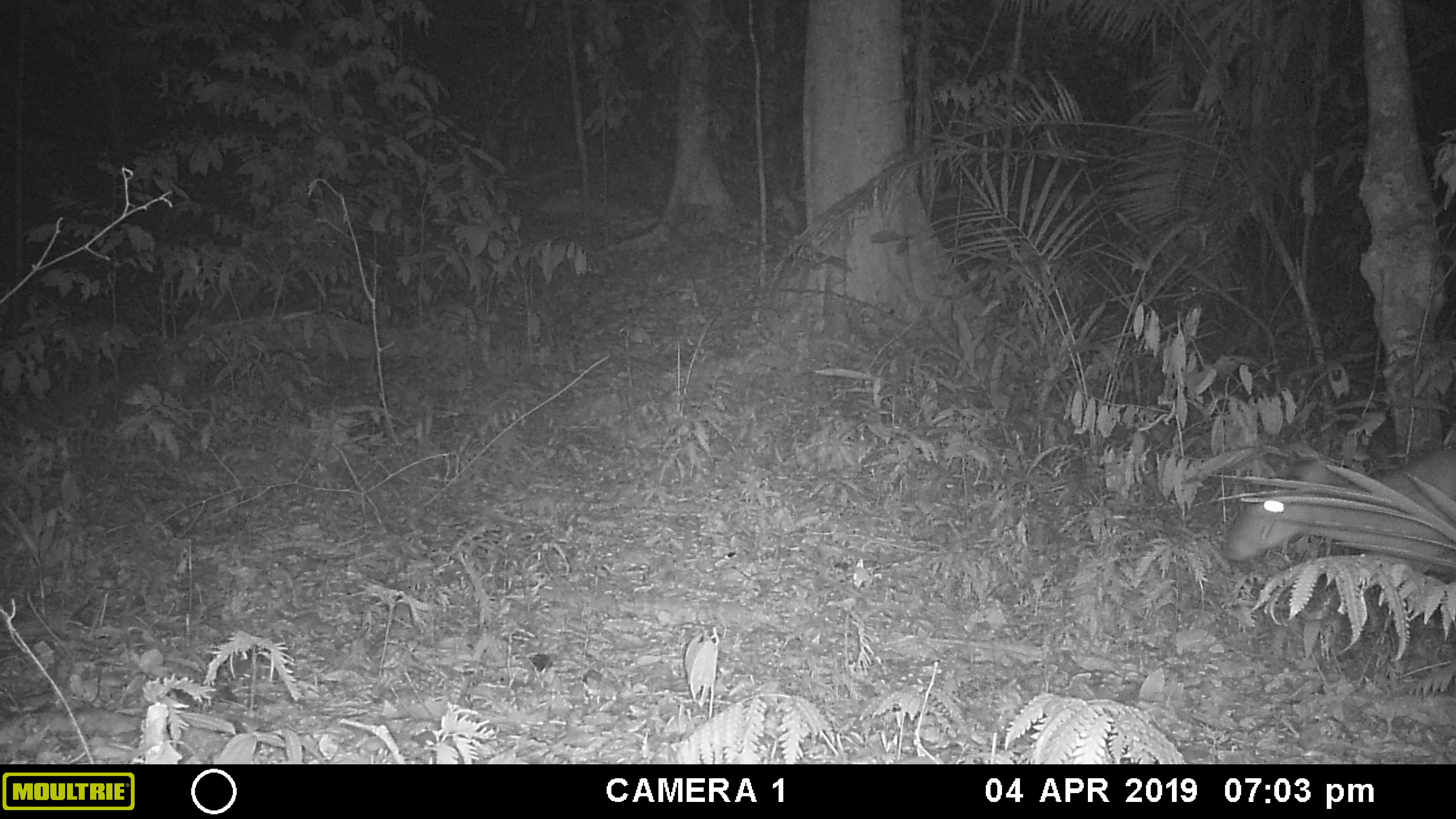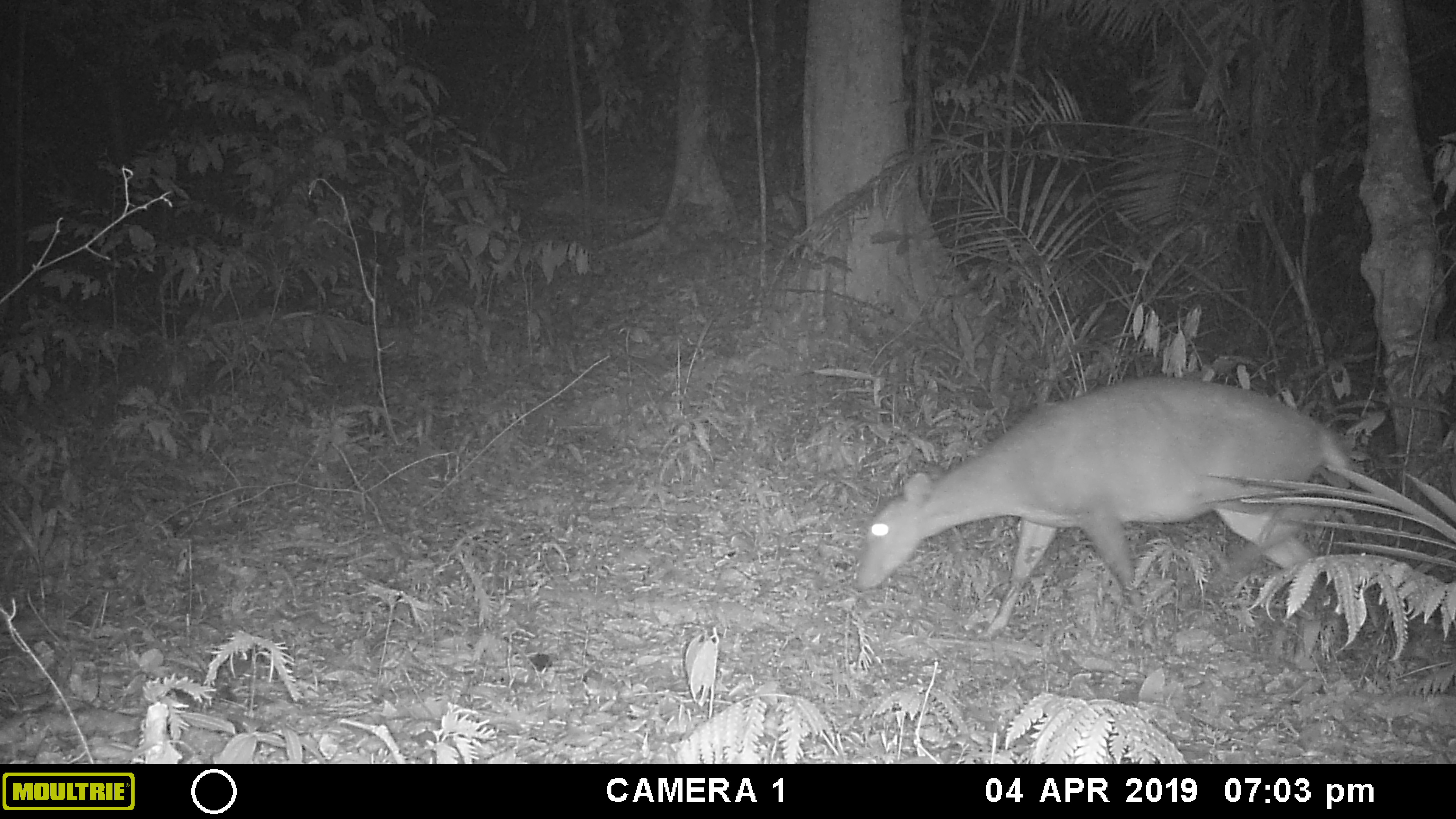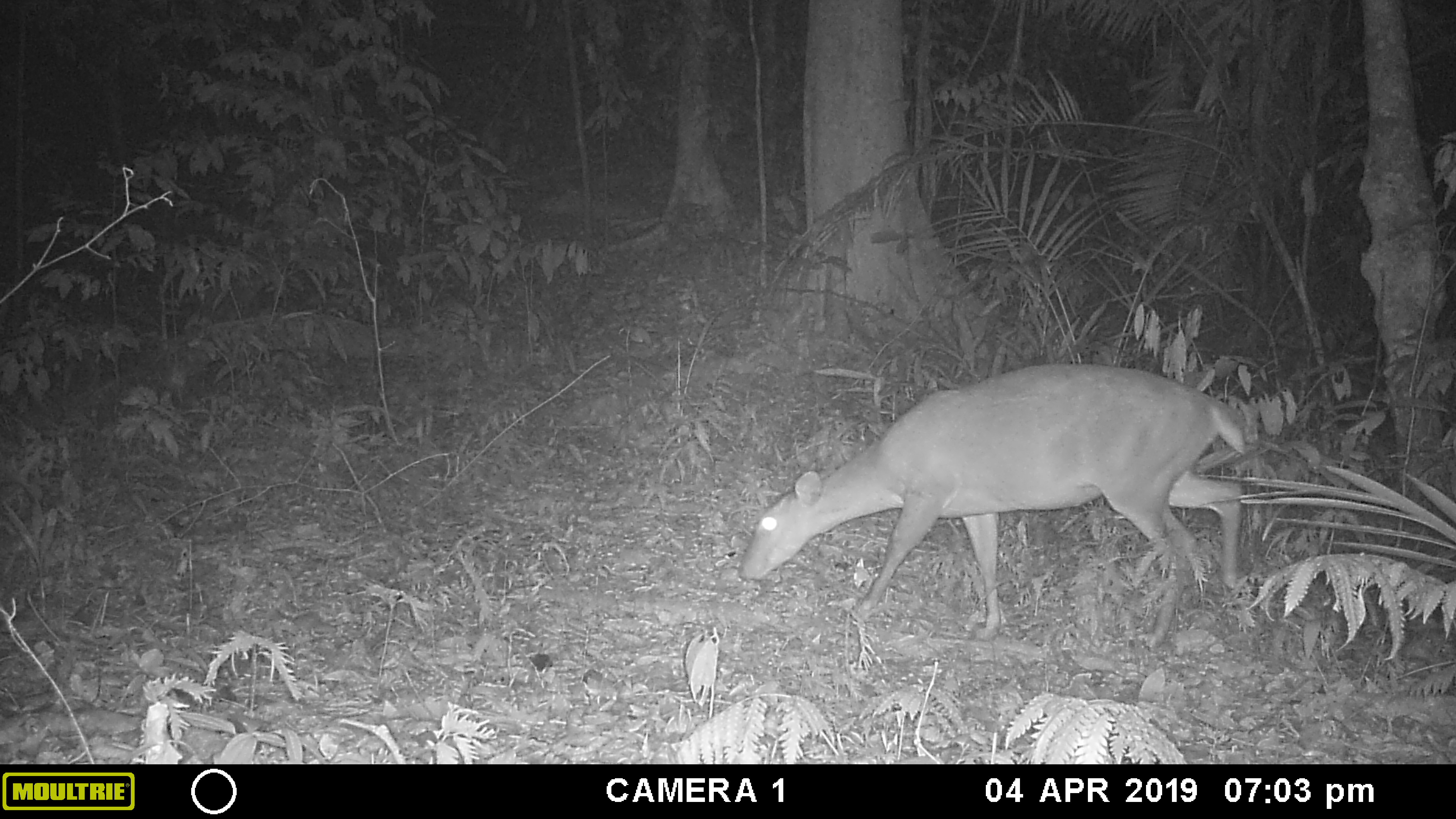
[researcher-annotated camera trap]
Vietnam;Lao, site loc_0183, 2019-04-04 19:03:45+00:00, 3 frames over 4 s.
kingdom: Animalia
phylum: Chordata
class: Mammalia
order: Artiodactyla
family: Cervidae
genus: Muntiacus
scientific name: Muntiacus vuquangensis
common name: large-antlered muntjac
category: large antlered muntjac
Large antlered muntjac (large-antlered muntjac) (Muntiacus vuquangensis). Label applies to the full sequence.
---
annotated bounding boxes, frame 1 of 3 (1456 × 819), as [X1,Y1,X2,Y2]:
large antlered muntjac: [1224,447,1456,562]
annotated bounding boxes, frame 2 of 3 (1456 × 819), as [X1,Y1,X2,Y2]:
large antlered muntjac: [852,374,1355,661]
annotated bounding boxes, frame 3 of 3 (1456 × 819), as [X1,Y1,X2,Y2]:
large antlered muntjac: [739,362,1247,646]